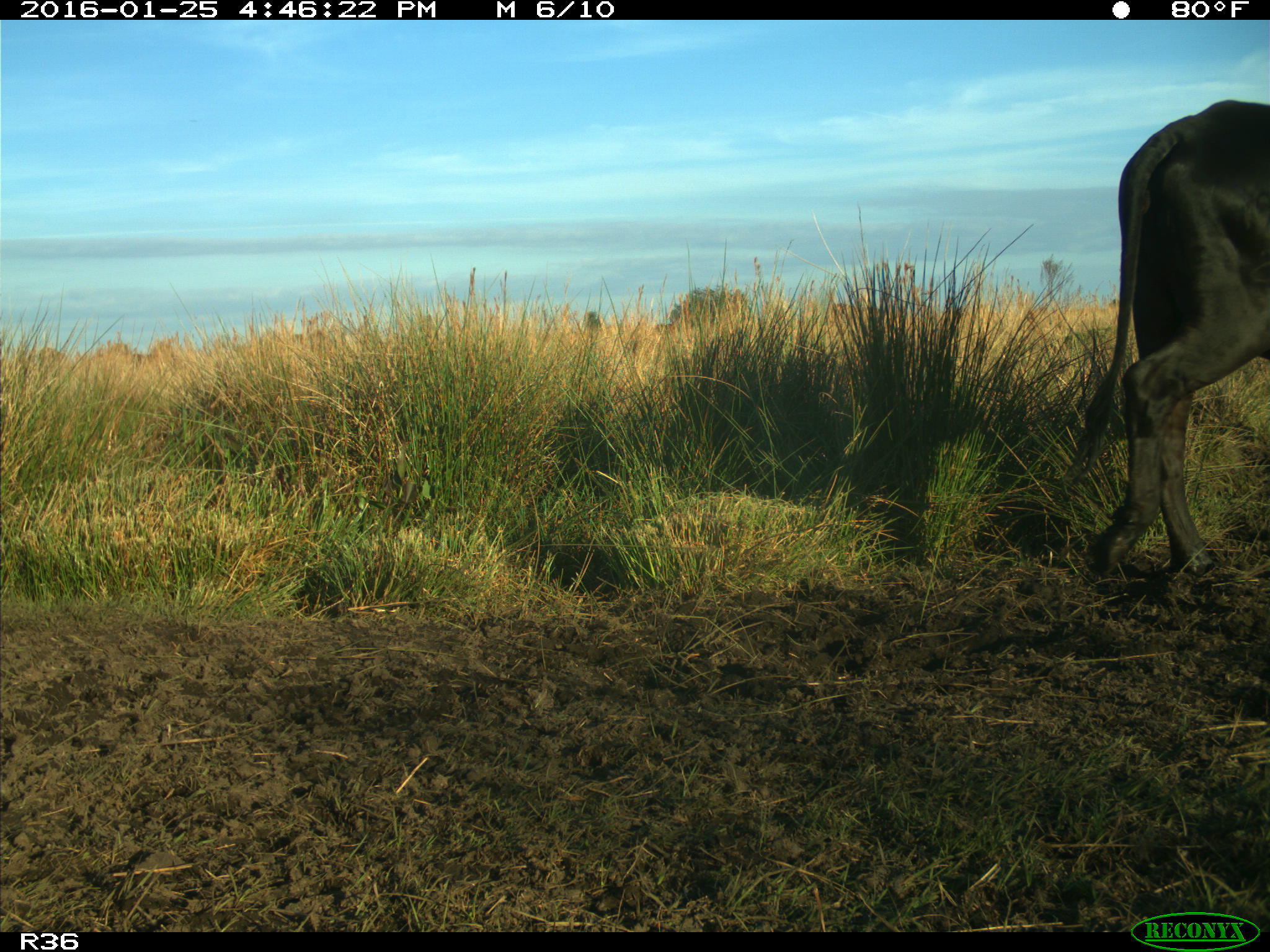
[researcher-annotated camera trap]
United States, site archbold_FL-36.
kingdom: Animalia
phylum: Chordata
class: Mammalia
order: Artiodactyla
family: Bovidae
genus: Bos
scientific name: Bos taurus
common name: domestic cow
Bos taurus (domestic cow).